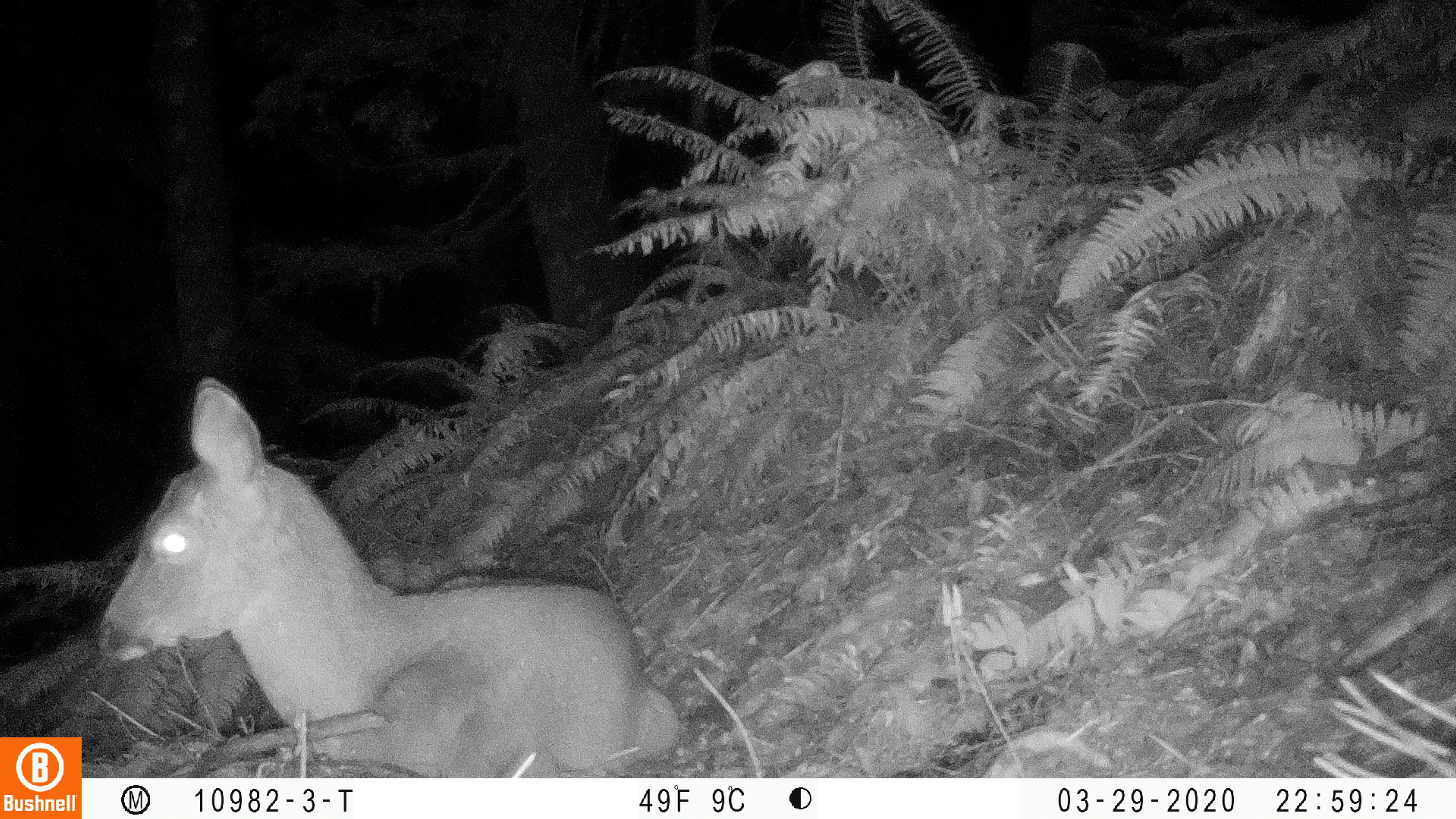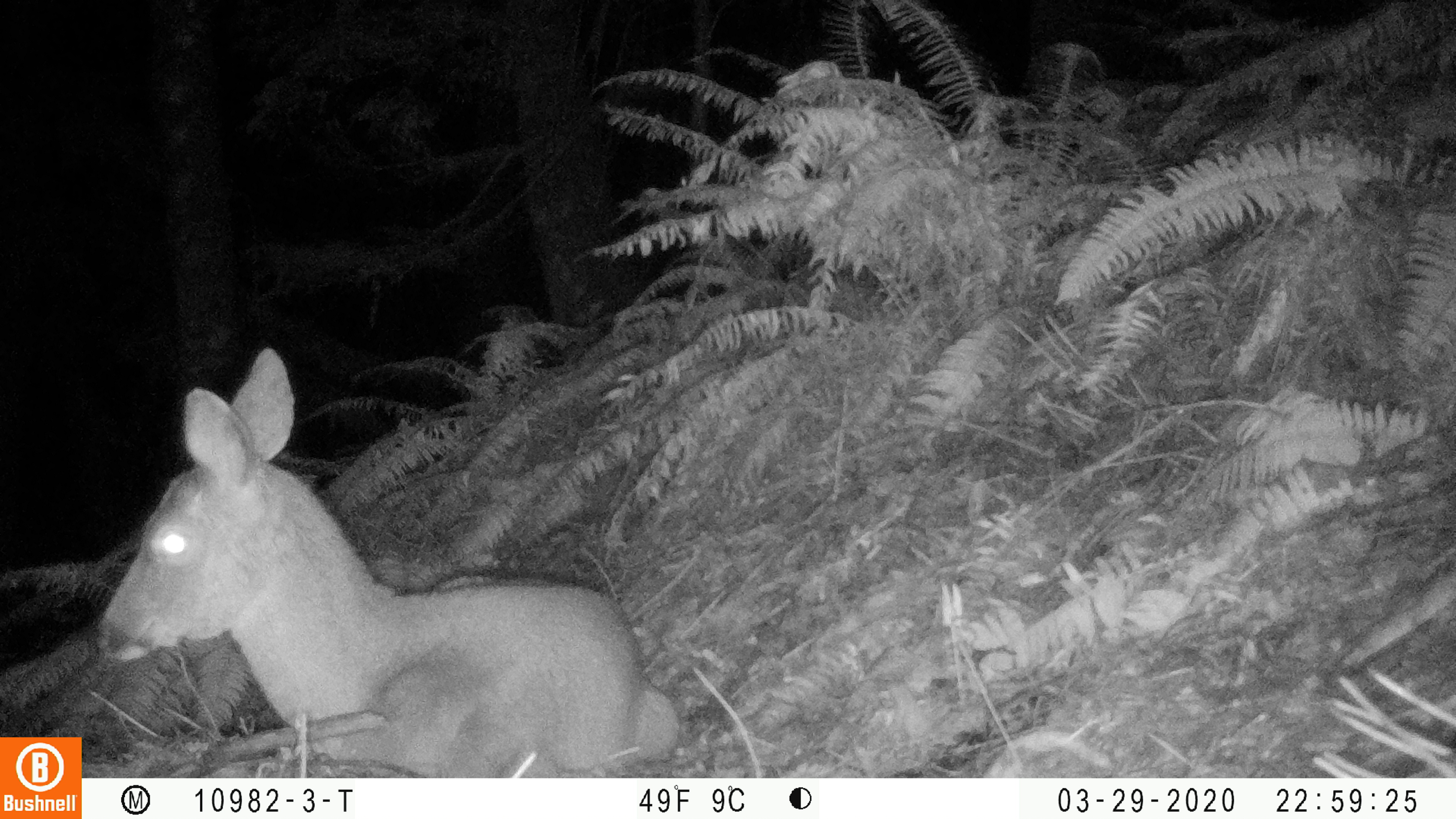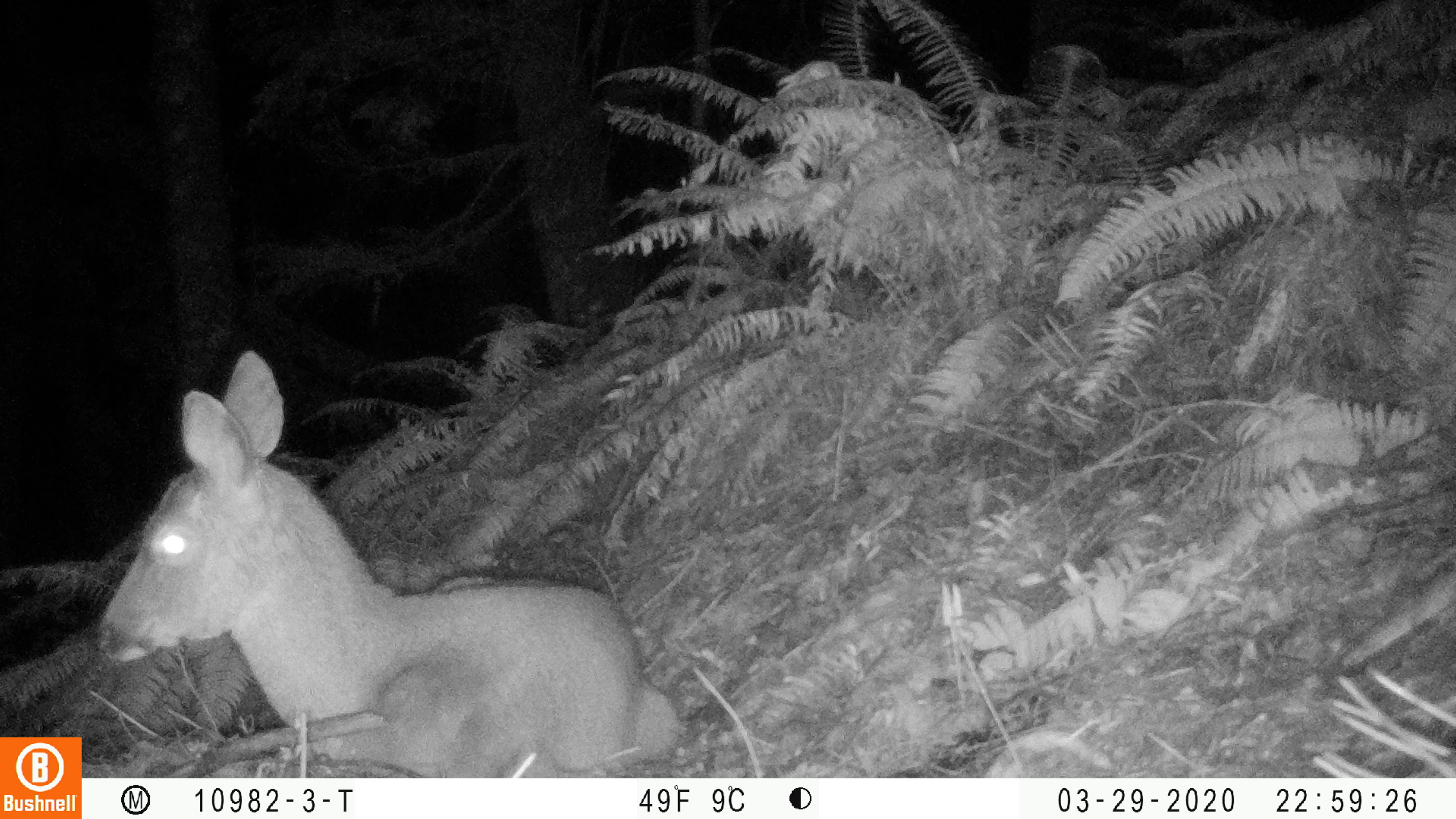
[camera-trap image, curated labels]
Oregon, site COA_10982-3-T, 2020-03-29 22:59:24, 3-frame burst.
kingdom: Animalia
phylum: Chordata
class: Mammalia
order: Artiodactyla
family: Cervidae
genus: Odocoileus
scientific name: Odocoileus hemionus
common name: black-tailed deer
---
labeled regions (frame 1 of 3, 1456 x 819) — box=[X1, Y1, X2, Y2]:
black-tailed deer: box=[93, 372, 685, 776]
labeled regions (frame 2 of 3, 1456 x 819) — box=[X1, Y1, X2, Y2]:
black-tailed deer: box=[91, 338, 679, 770]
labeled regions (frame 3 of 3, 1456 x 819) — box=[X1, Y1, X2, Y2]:
black-tailed deer: box=[93, 344, 689, 770]